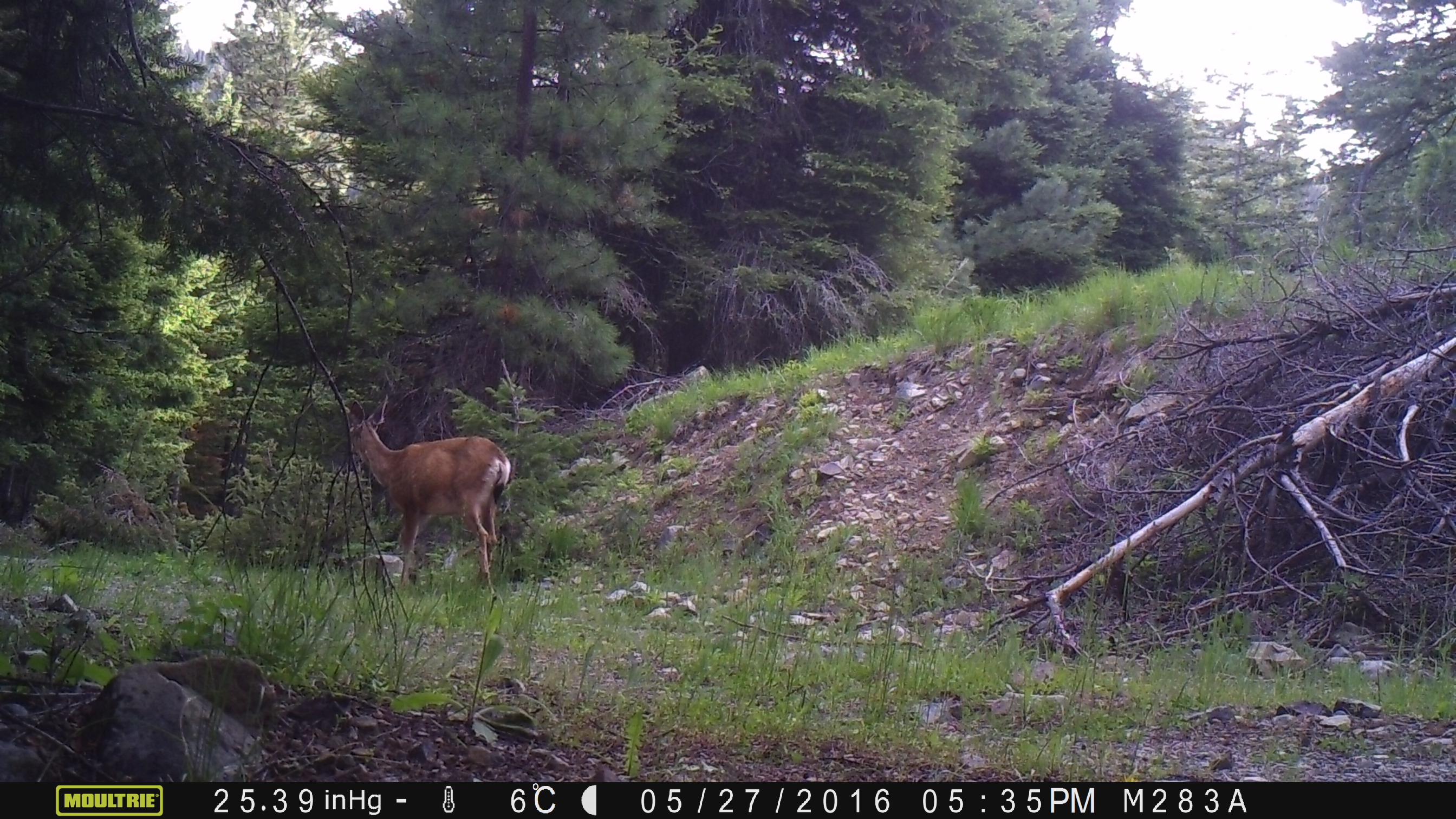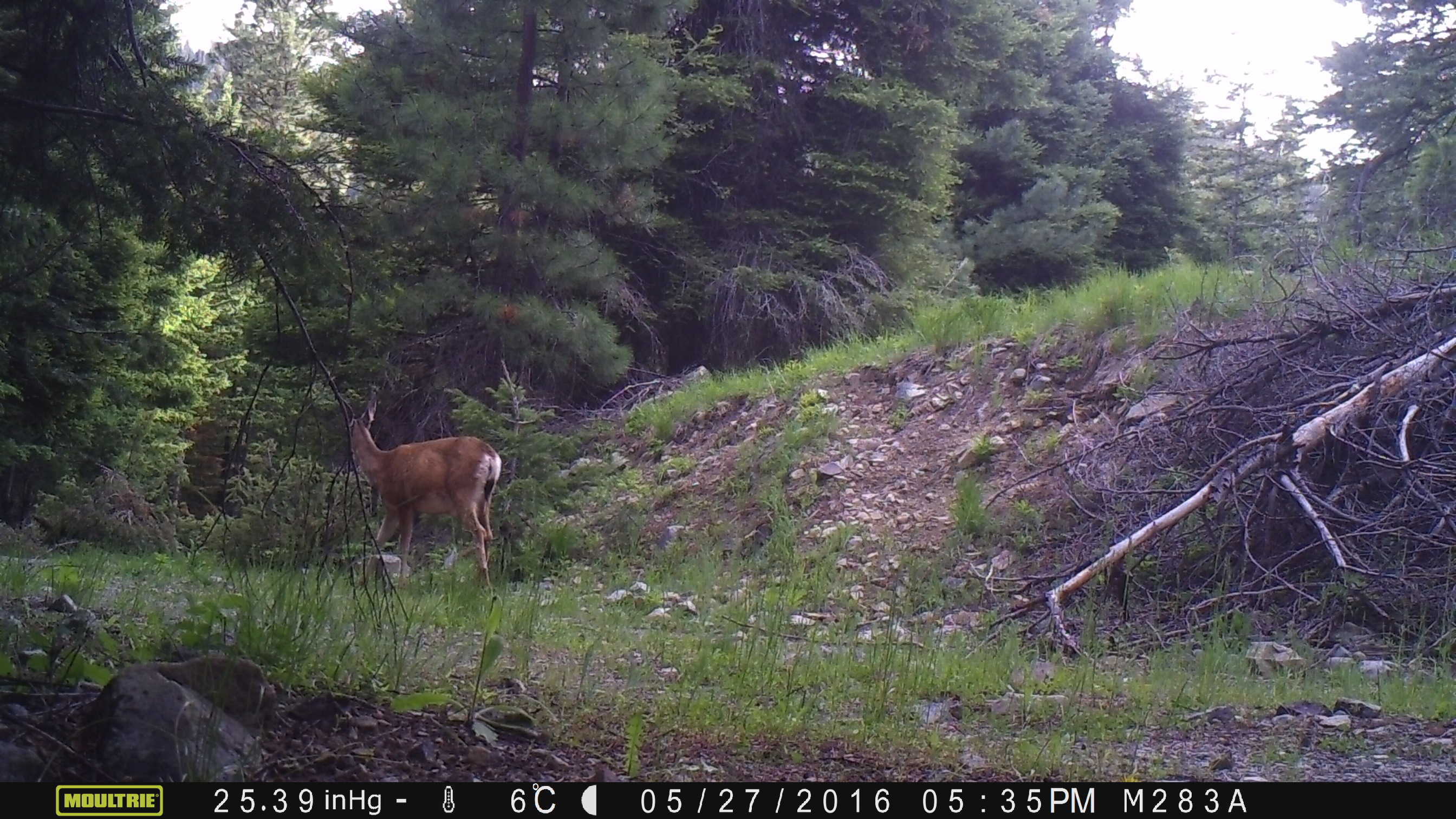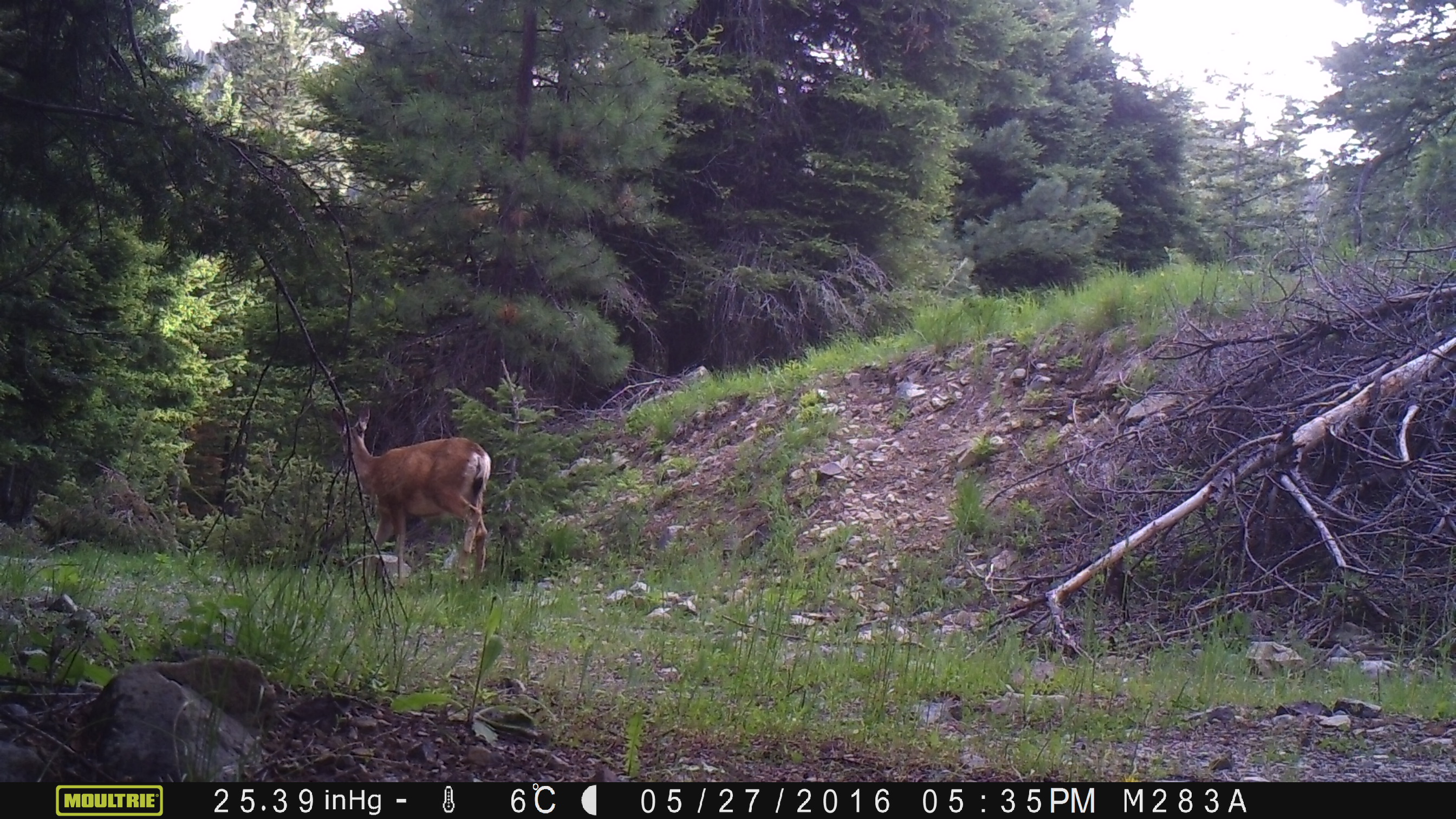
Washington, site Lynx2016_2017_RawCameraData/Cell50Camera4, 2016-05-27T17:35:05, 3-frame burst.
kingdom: Animalia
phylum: Chordata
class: Mammalia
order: Artiodactyla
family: Cervidae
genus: Odocoileus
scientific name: Odocoileus hemionus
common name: mule deer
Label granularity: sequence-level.